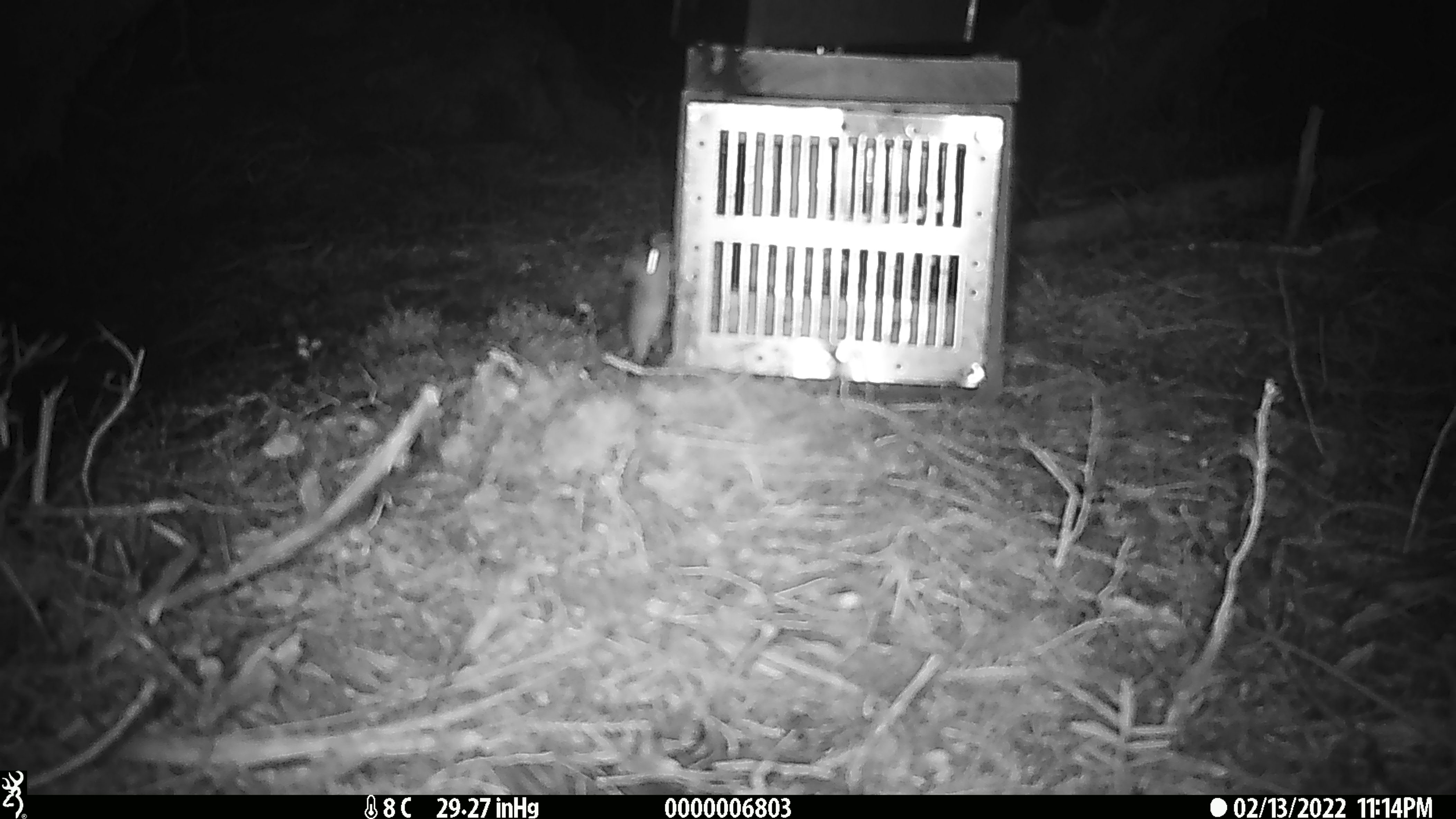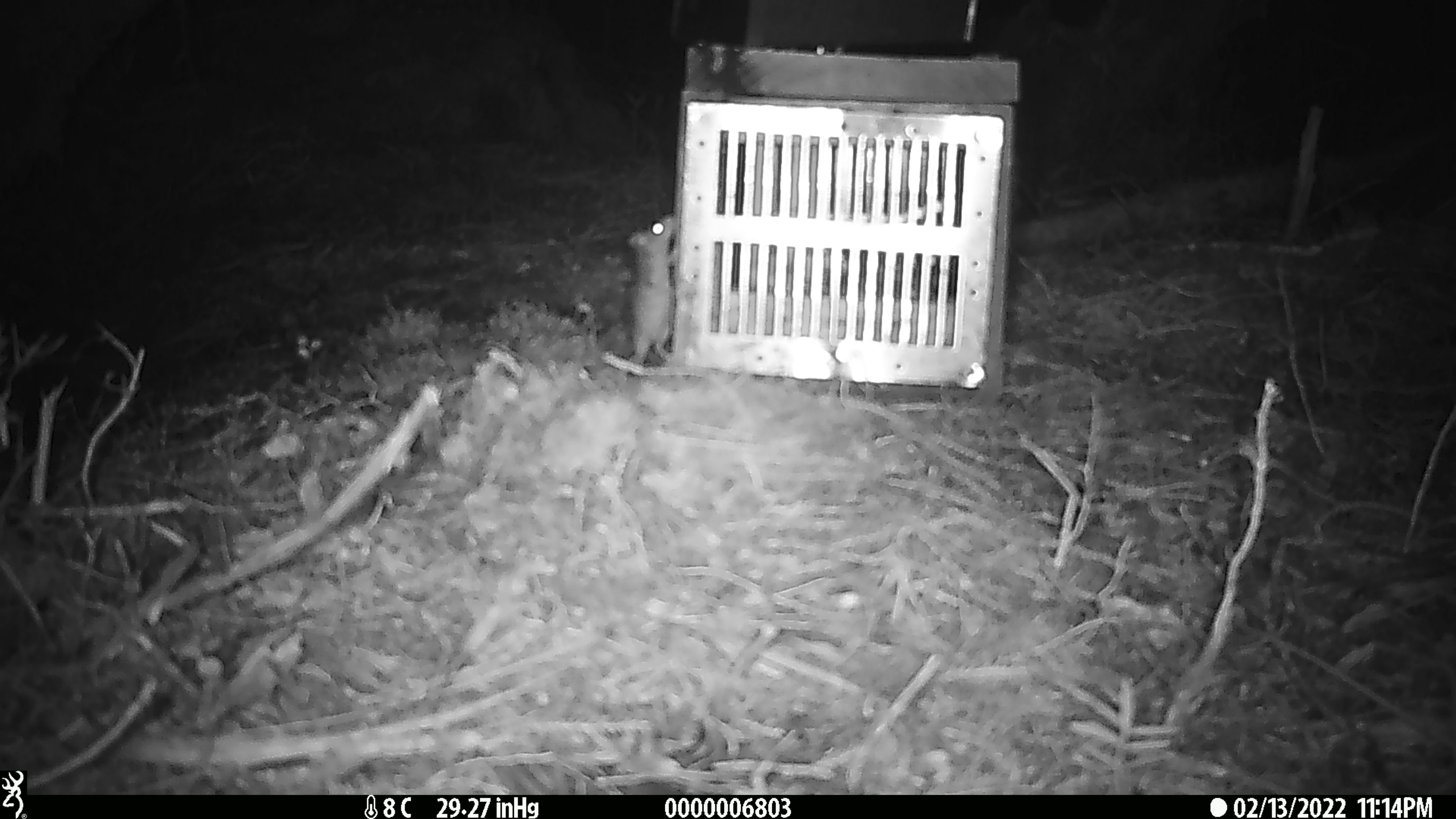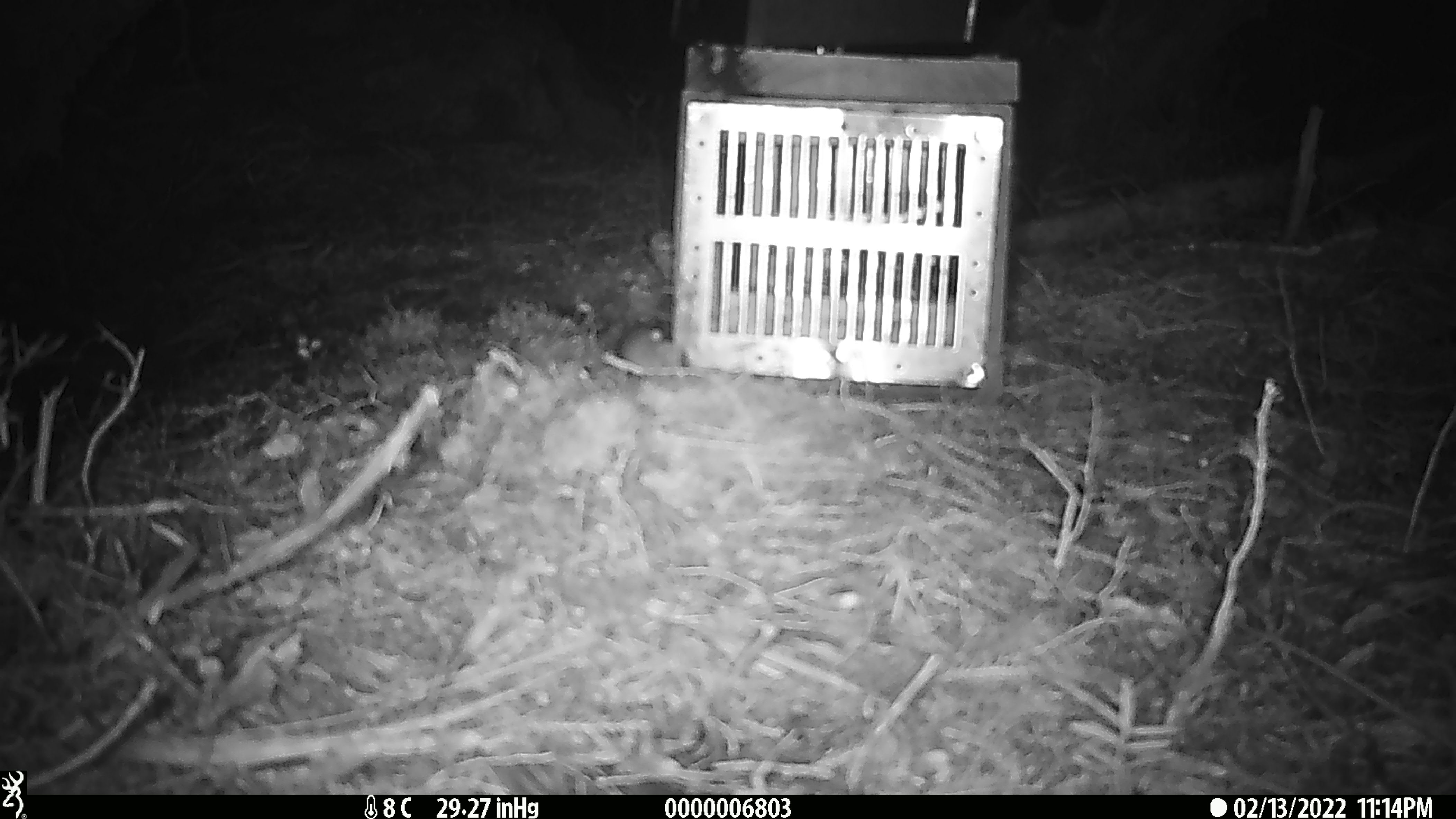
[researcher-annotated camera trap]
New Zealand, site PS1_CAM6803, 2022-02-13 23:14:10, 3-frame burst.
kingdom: Animalia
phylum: Chordata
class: Mammalia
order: Rodentia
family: Muridae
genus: Mus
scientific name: Mus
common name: mouse